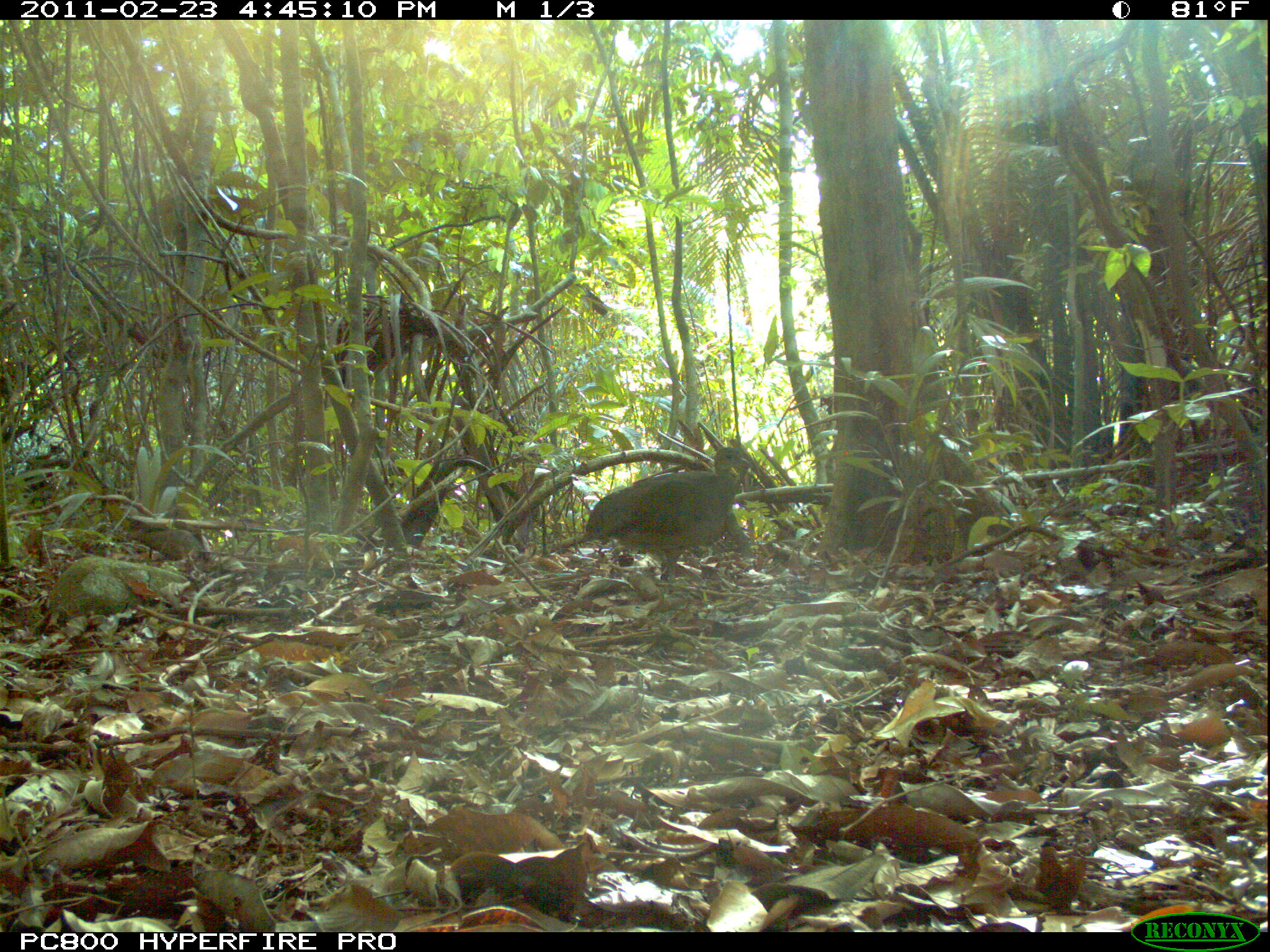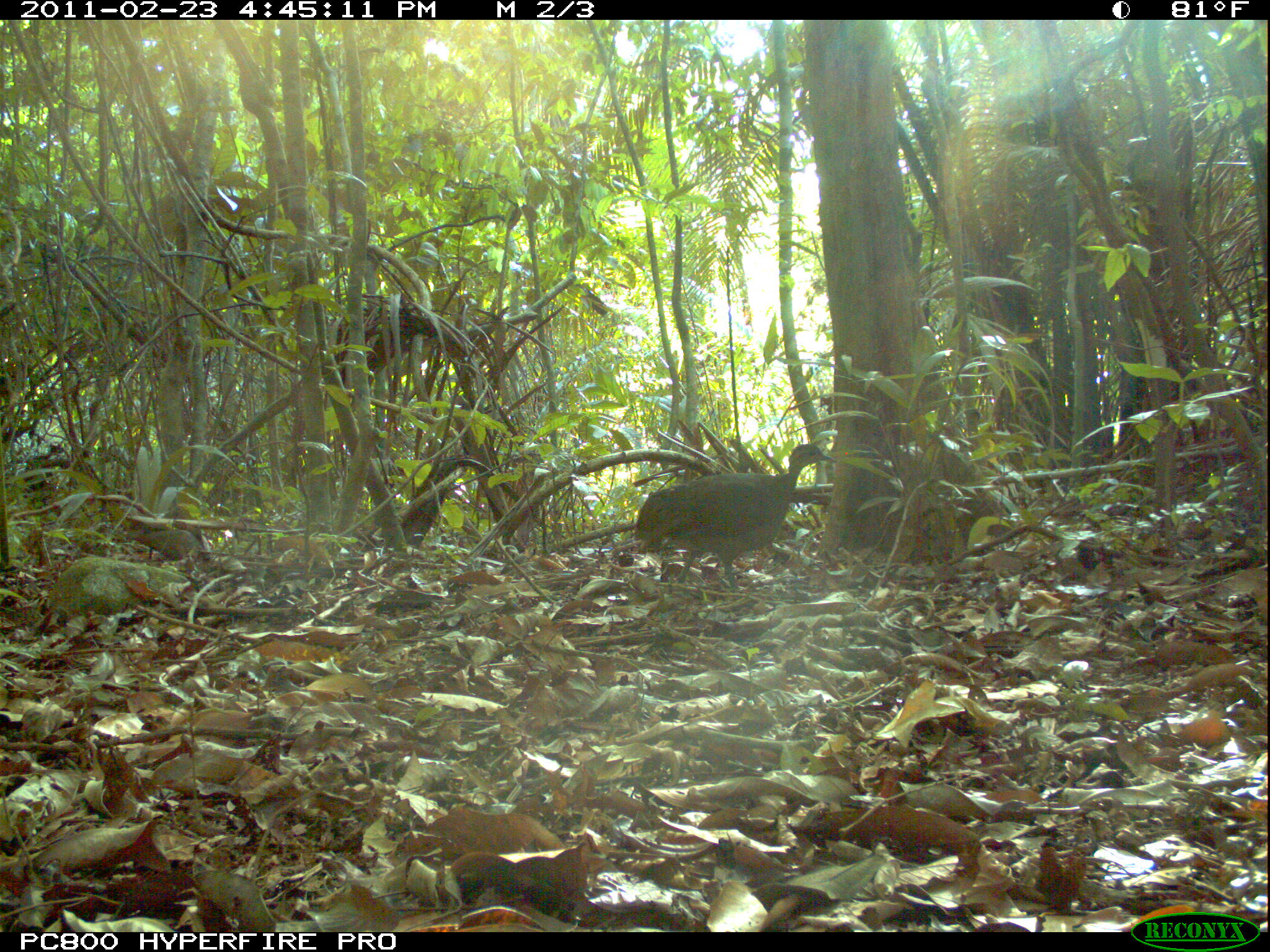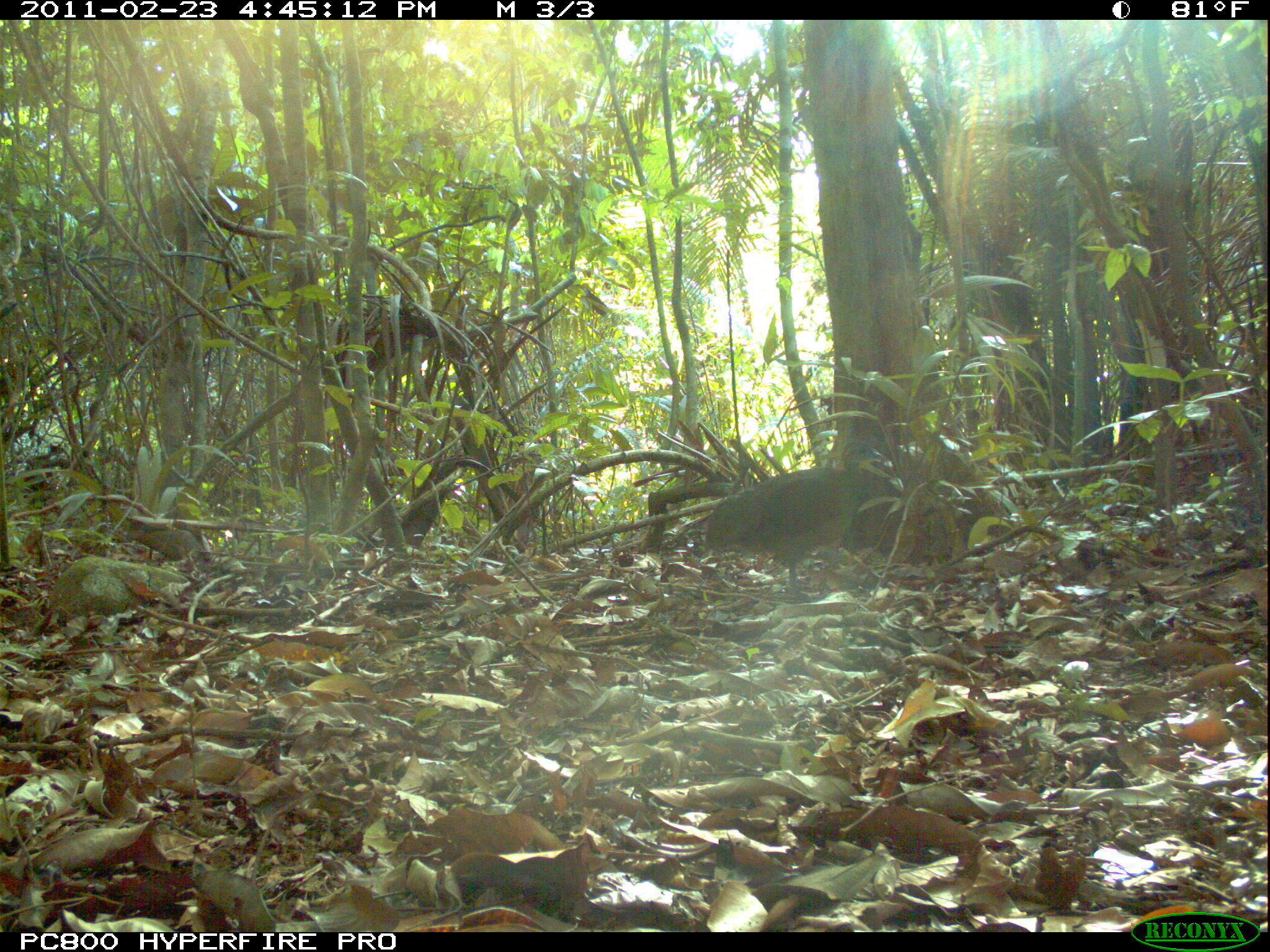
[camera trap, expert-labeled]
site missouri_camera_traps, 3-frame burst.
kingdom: Animalia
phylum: Chordata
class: Aves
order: Tinamiformes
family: Tinamidae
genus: Tinamus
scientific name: Tinamus major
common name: great tinamou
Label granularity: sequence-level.